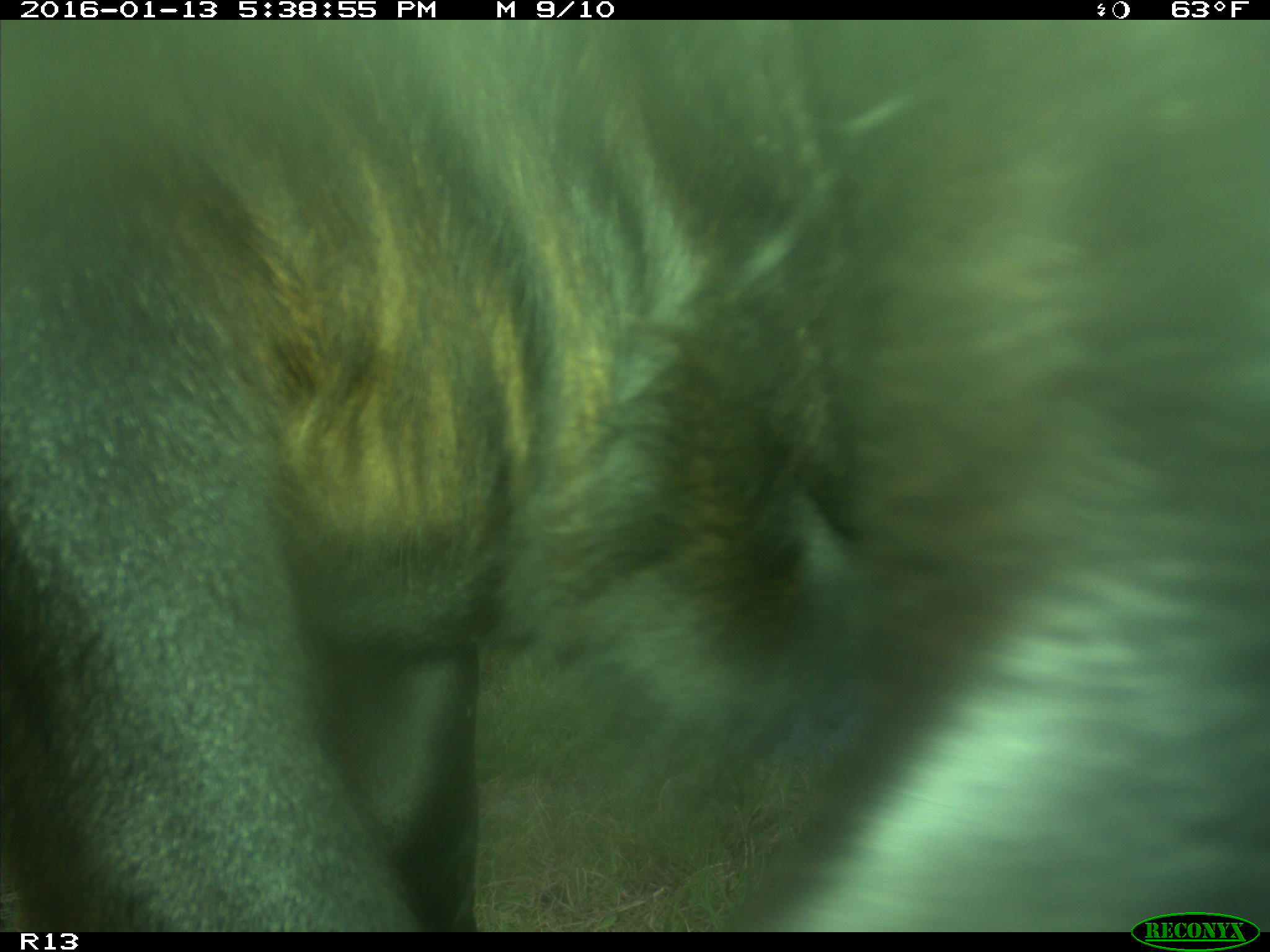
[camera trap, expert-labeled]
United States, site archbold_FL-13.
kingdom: Animalia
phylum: Chordata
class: Mammalia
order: Artiodactyla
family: Bovidae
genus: Bos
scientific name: Bos taurus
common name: domestic cow